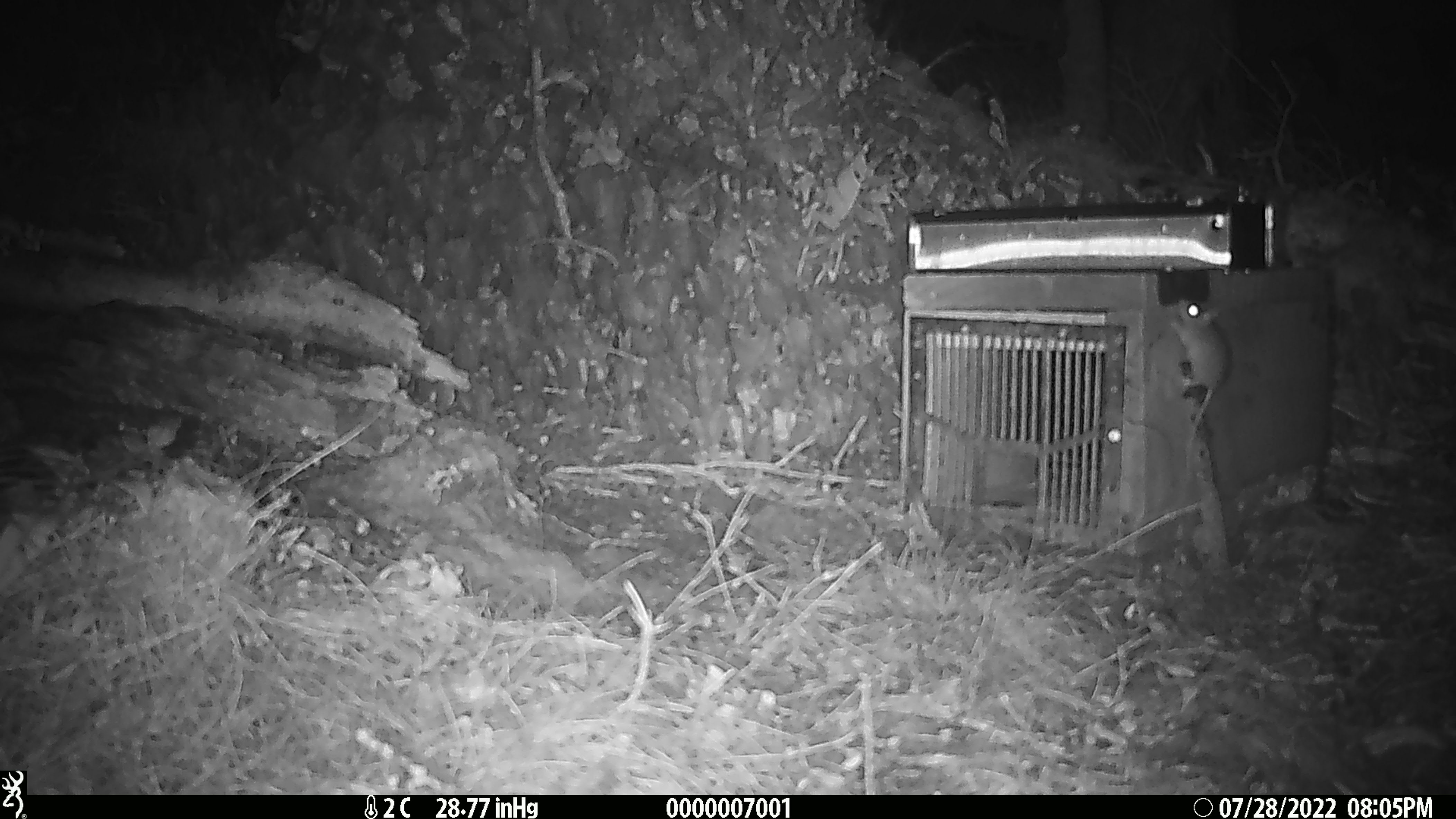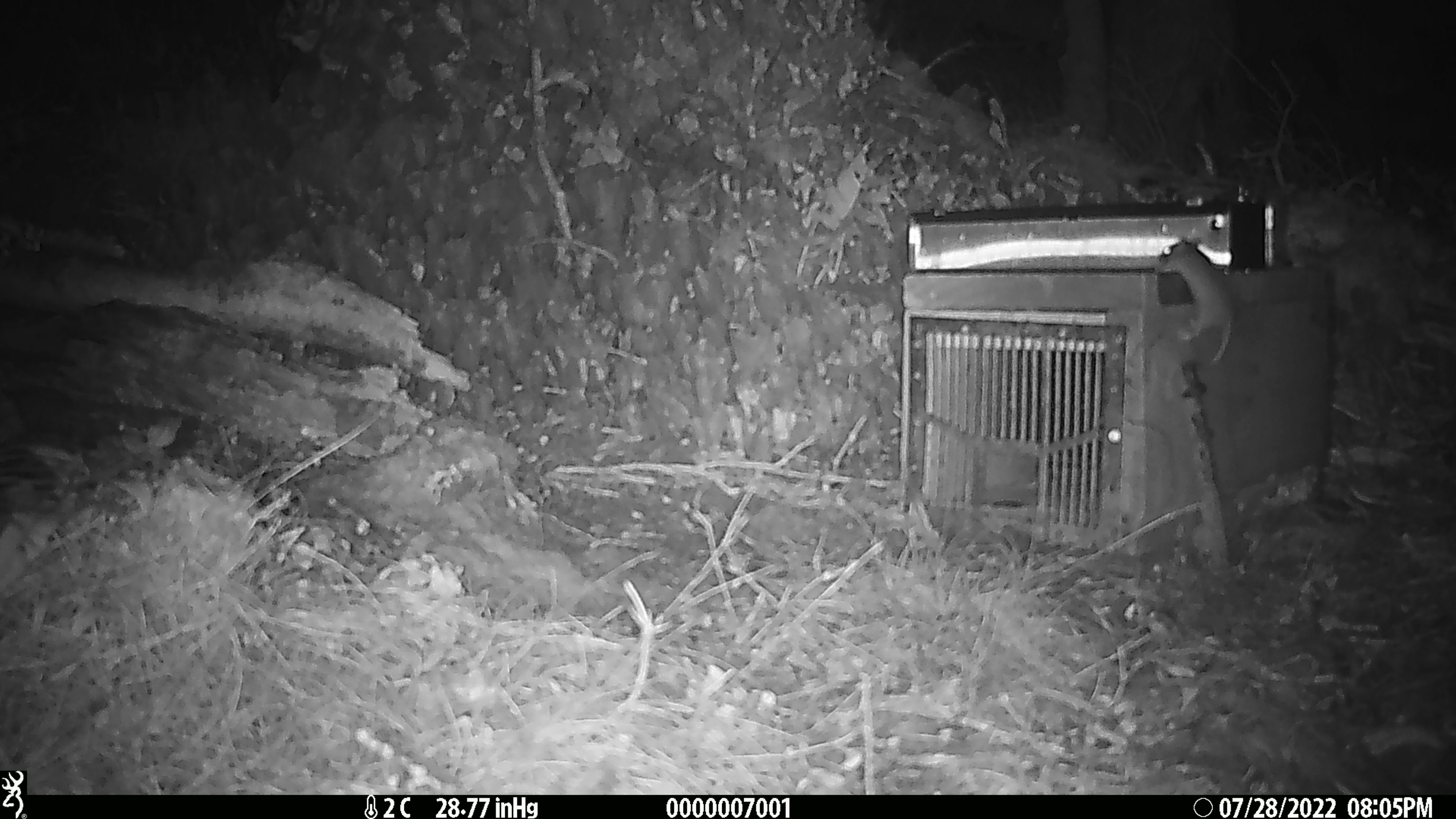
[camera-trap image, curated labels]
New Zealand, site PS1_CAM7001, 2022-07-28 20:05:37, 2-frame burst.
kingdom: Animalia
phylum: Chordata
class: Mammalia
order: Rodentia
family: Muridae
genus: Mus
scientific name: Mus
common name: mouse